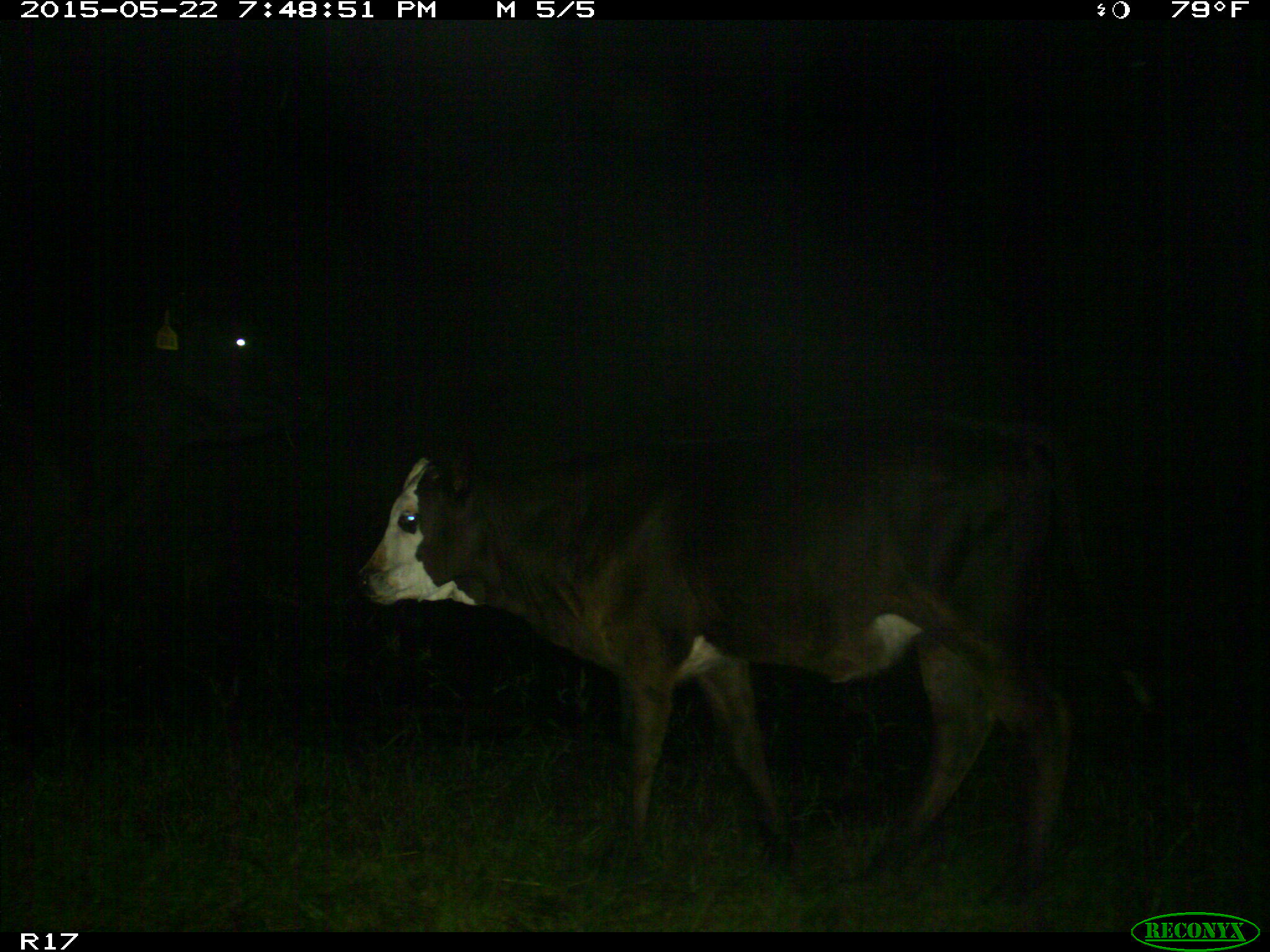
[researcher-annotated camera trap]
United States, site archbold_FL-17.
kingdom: Animalia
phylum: Chordata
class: Mammalia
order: Artiodactyla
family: Bovidae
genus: Bos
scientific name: Bos taurus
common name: domestic cow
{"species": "Bos taurus (domestic cow)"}